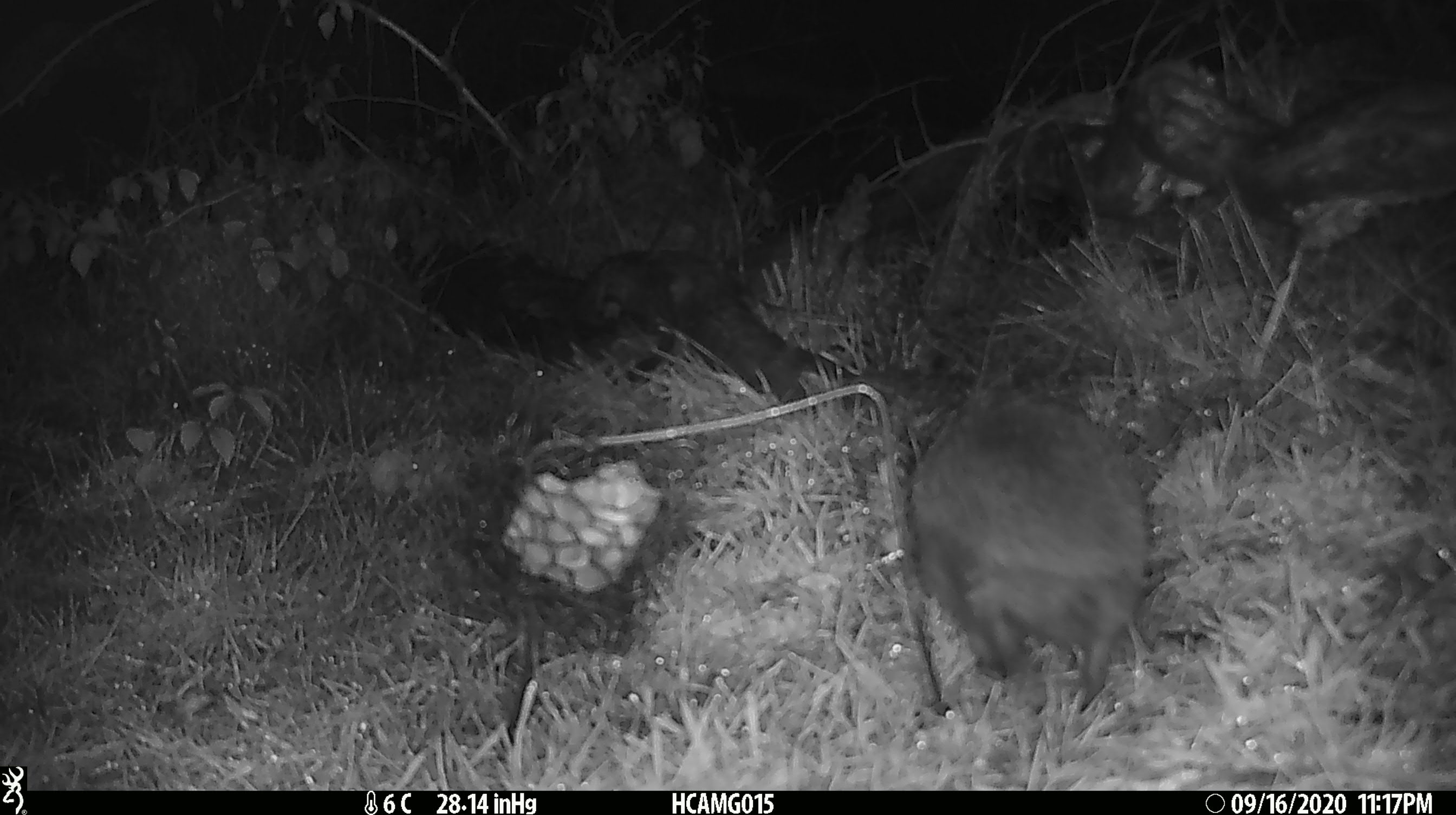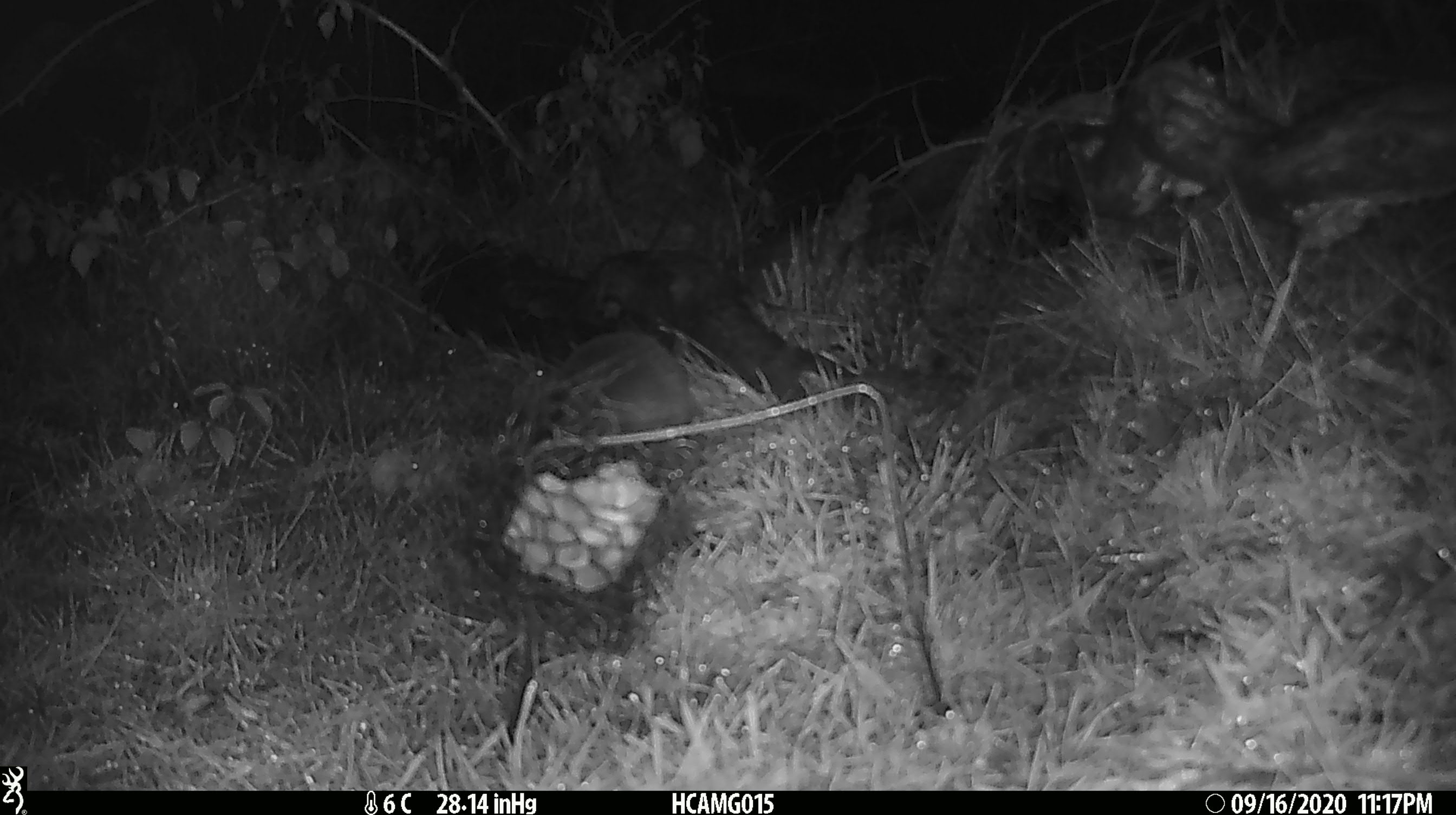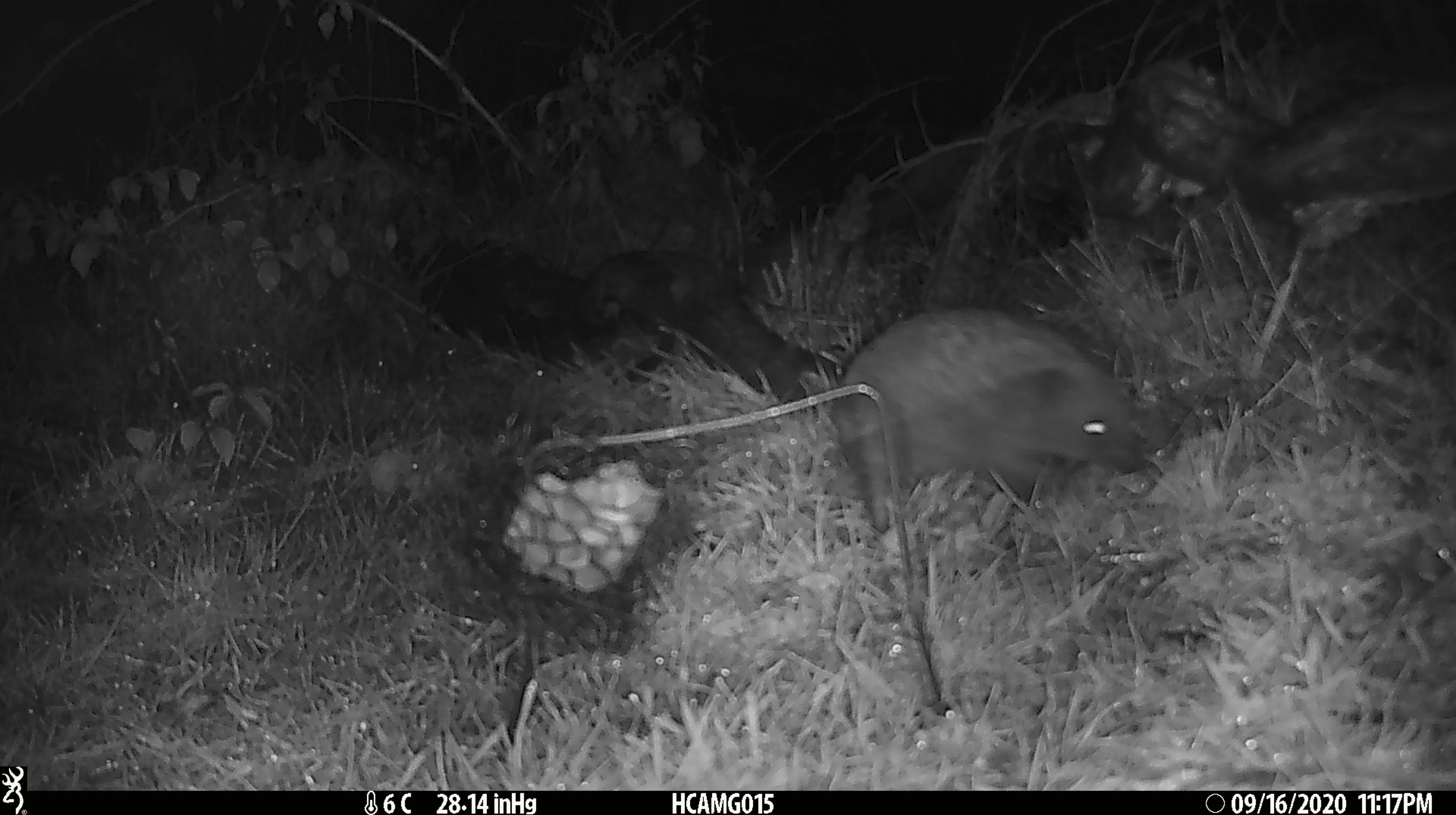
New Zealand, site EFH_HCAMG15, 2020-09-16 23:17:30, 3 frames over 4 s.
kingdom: Animalia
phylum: Chordata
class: Mammalia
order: Eulipotyphla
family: Erinaceidae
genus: Erinaceus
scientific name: Erinaceus europaeus europaeus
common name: european hedgehog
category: hedgehog